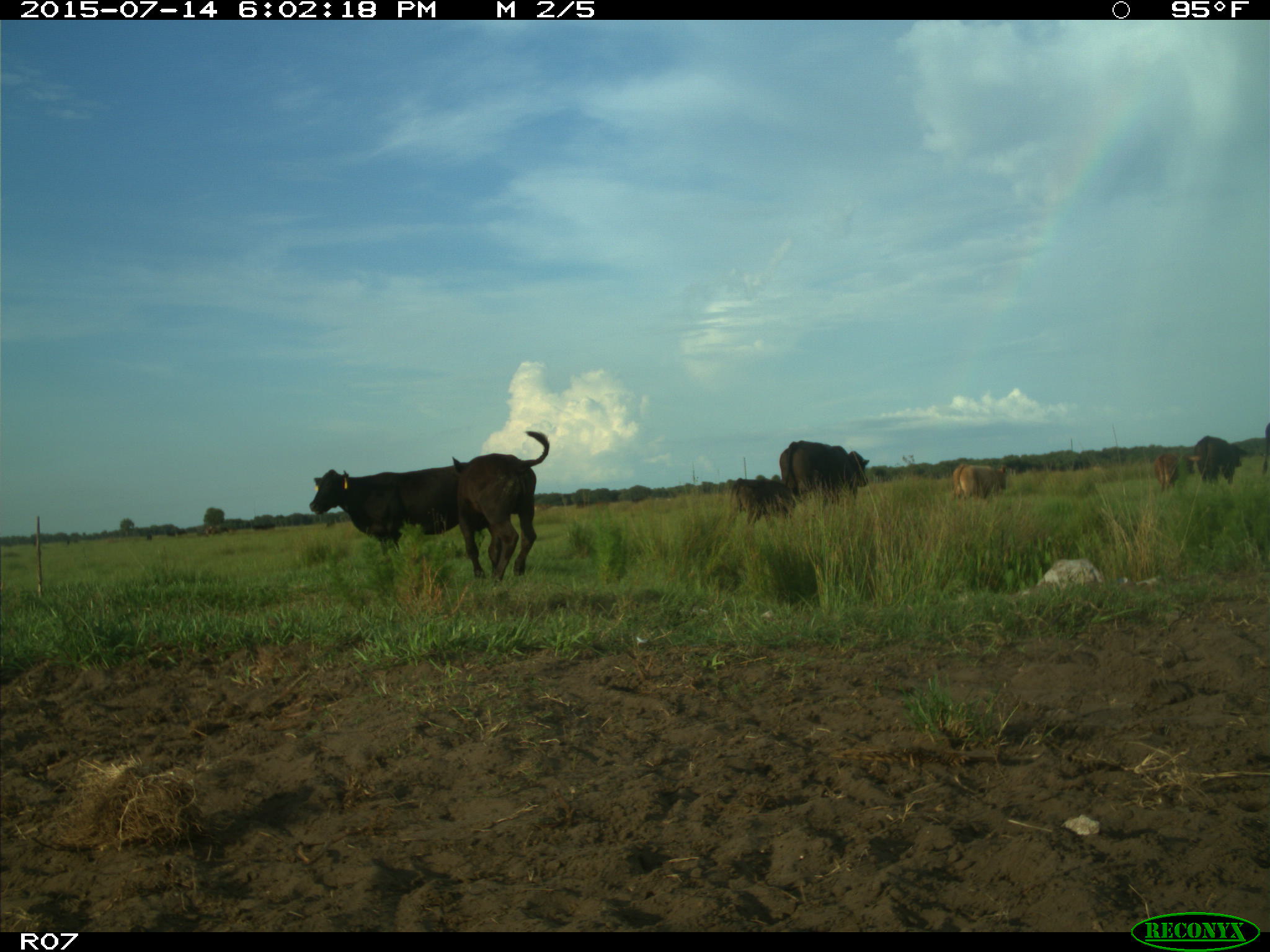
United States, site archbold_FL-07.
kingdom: Animalia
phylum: Chordata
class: Mammalia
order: Artiodactyla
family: Bovidae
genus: Bos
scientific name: Bos taurus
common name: domestic cow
Bos taurus (domestic cow).